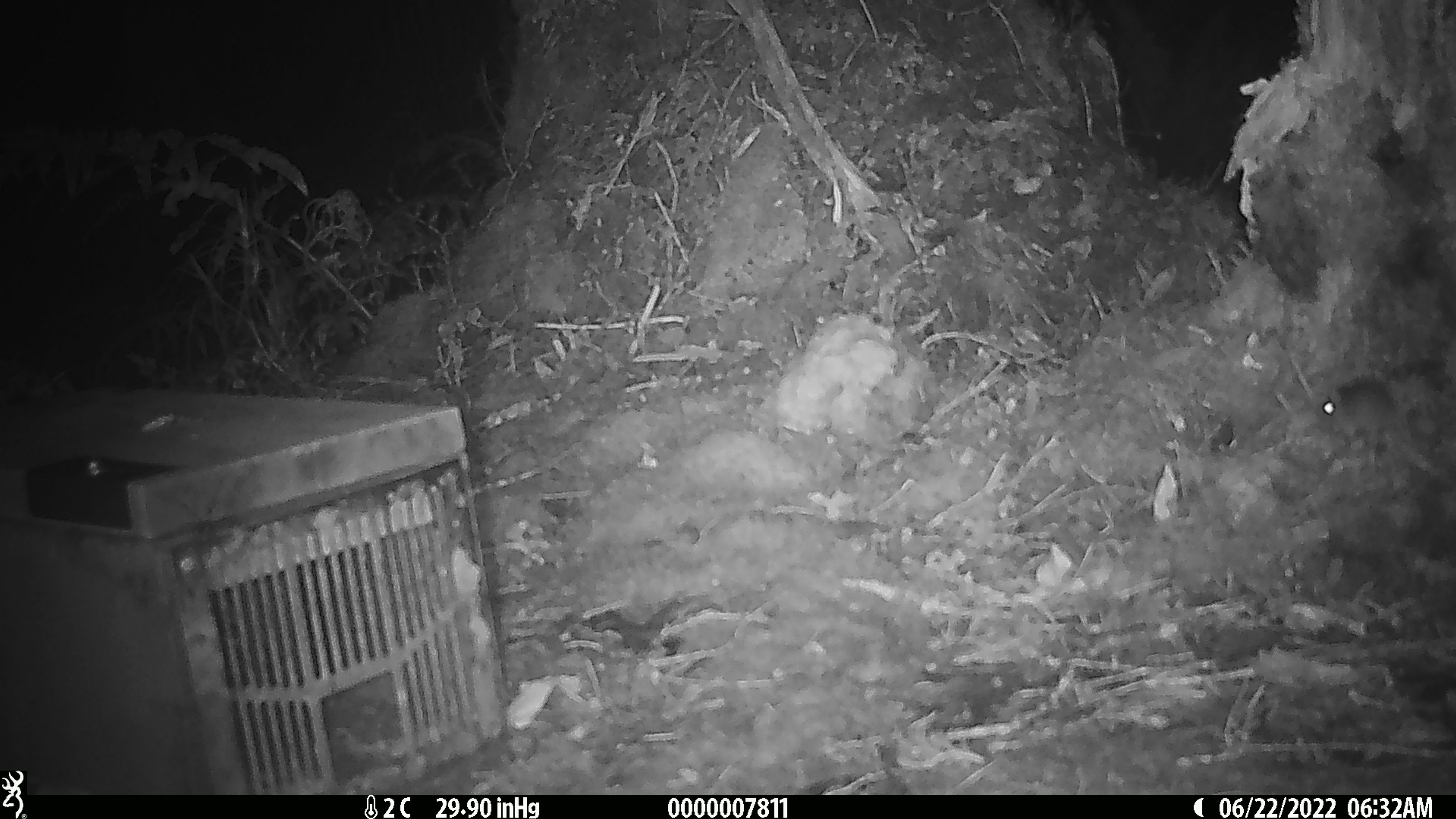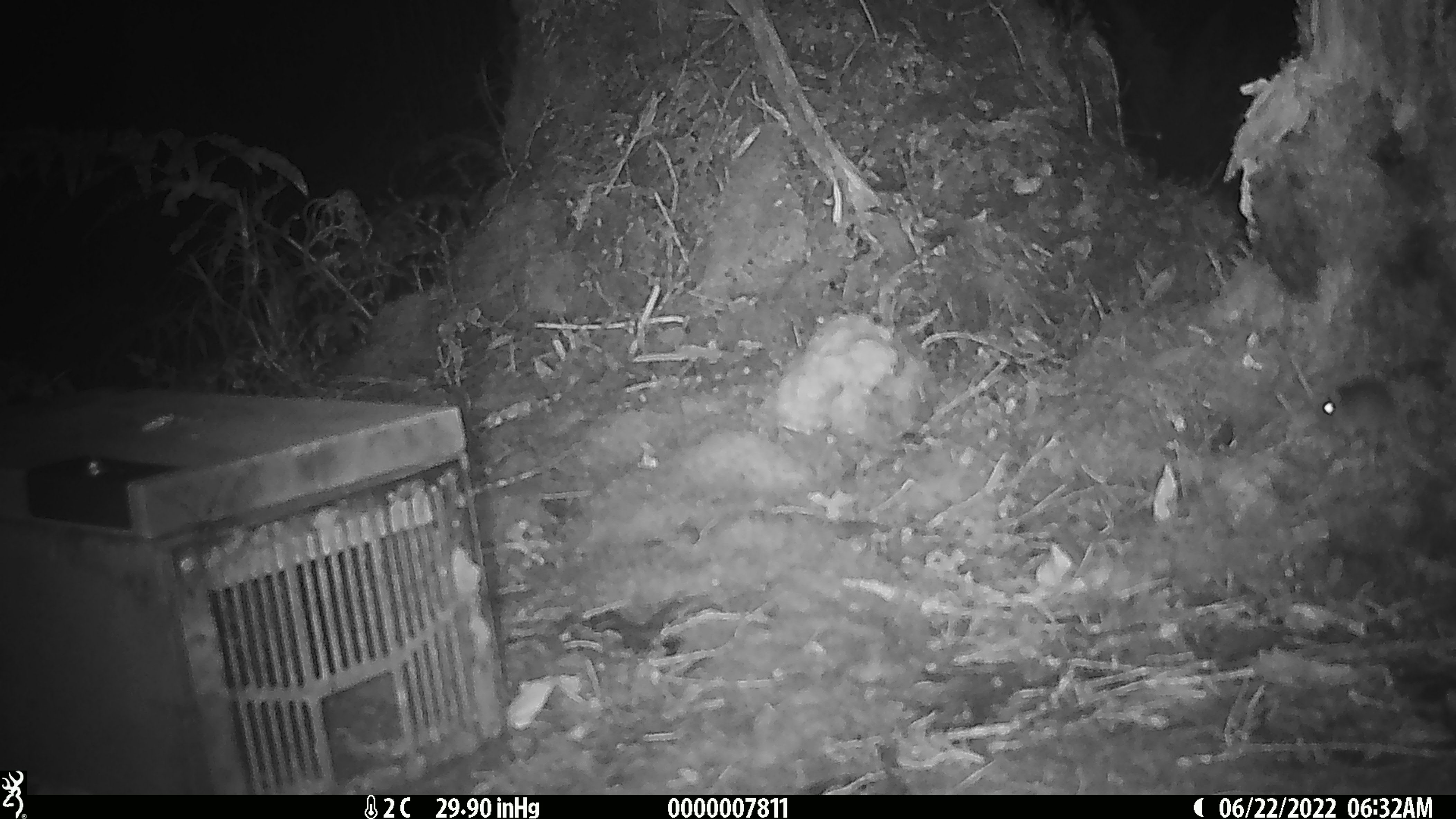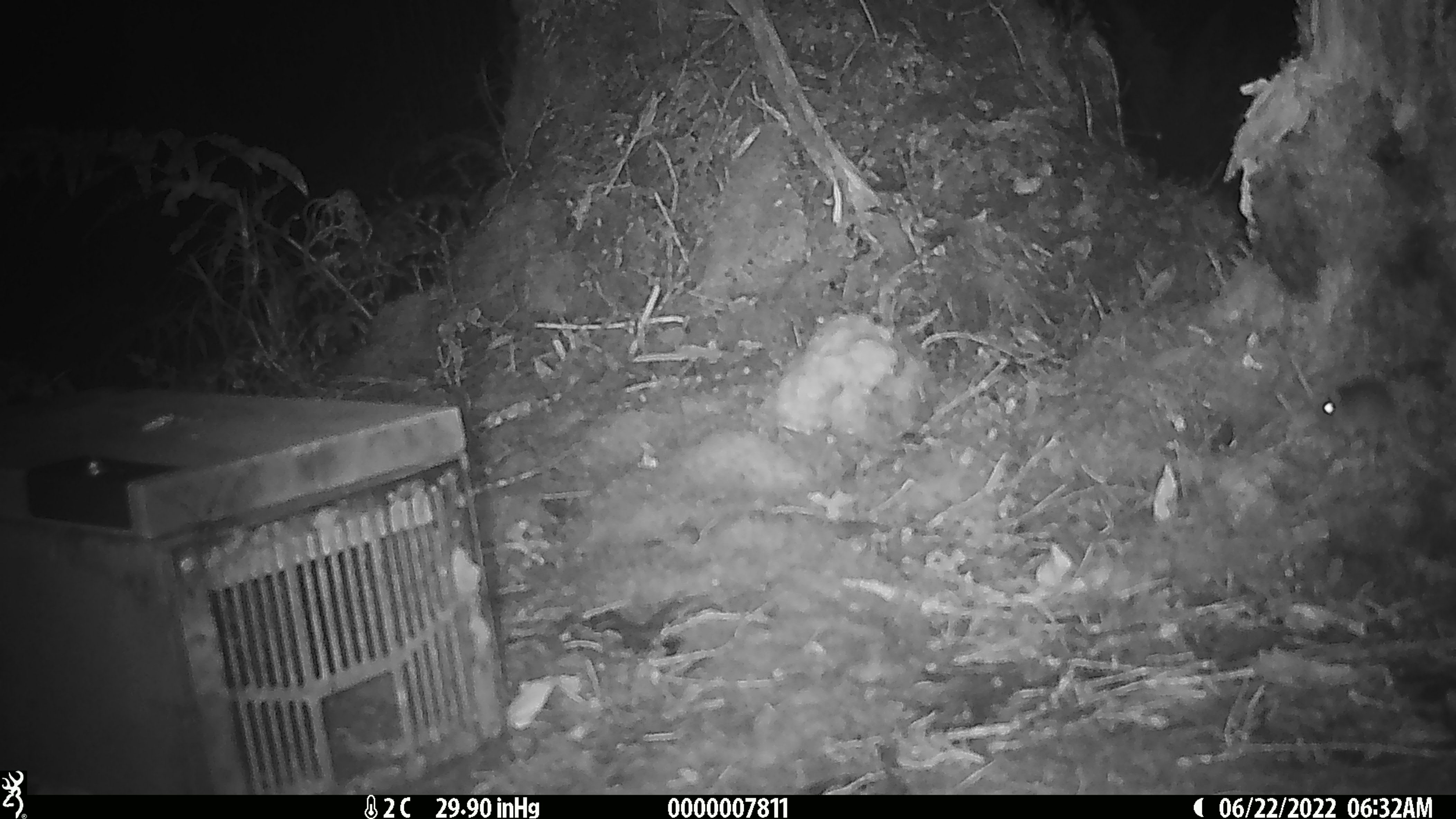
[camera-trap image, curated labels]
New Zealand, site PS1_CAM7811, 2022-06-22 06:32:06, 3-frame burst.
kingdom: Animalia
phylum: Chordata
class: Mammalia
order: Rodentia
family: Muridae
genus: Mus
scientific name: Mus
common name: mouse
Mouse (Mus).